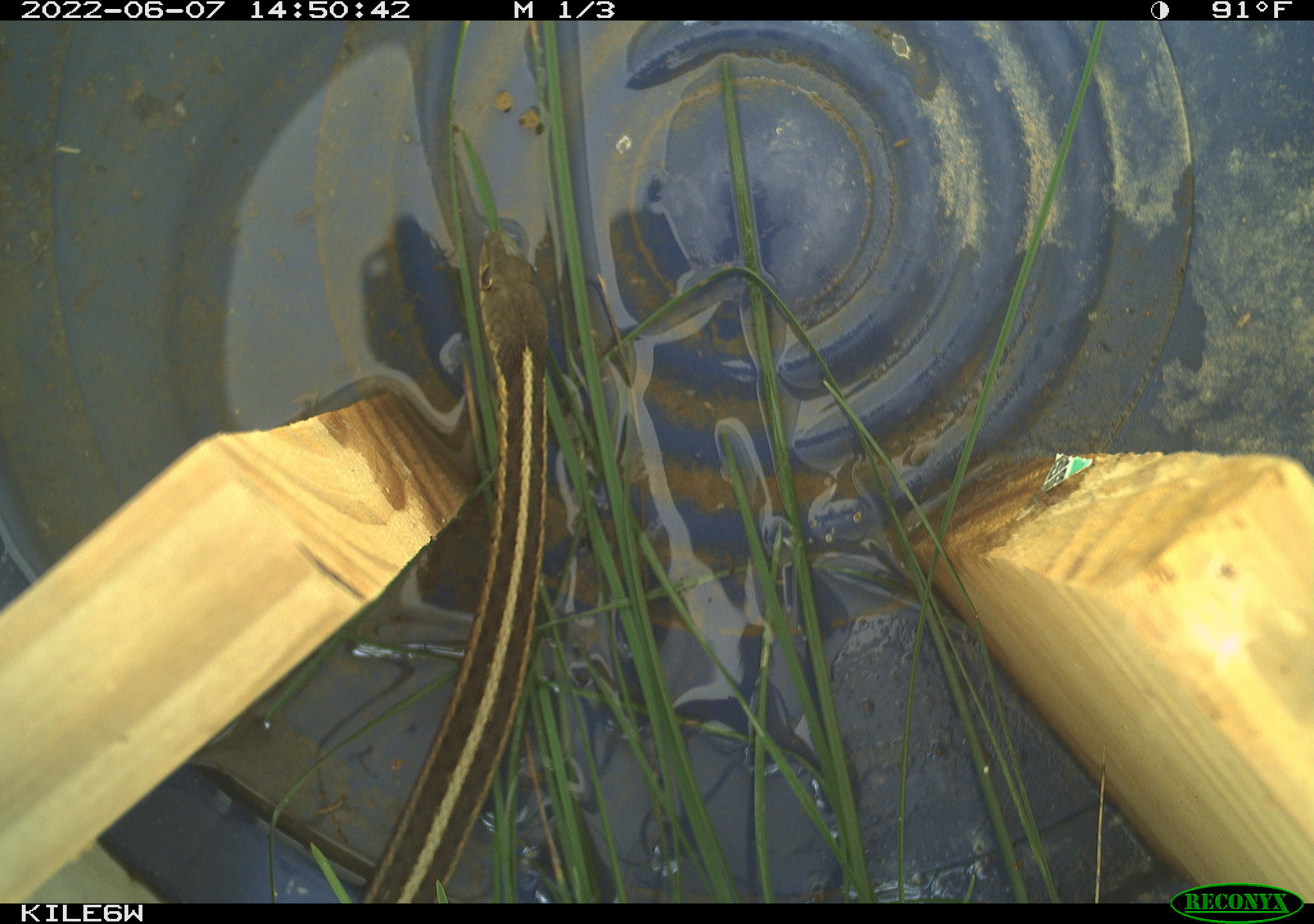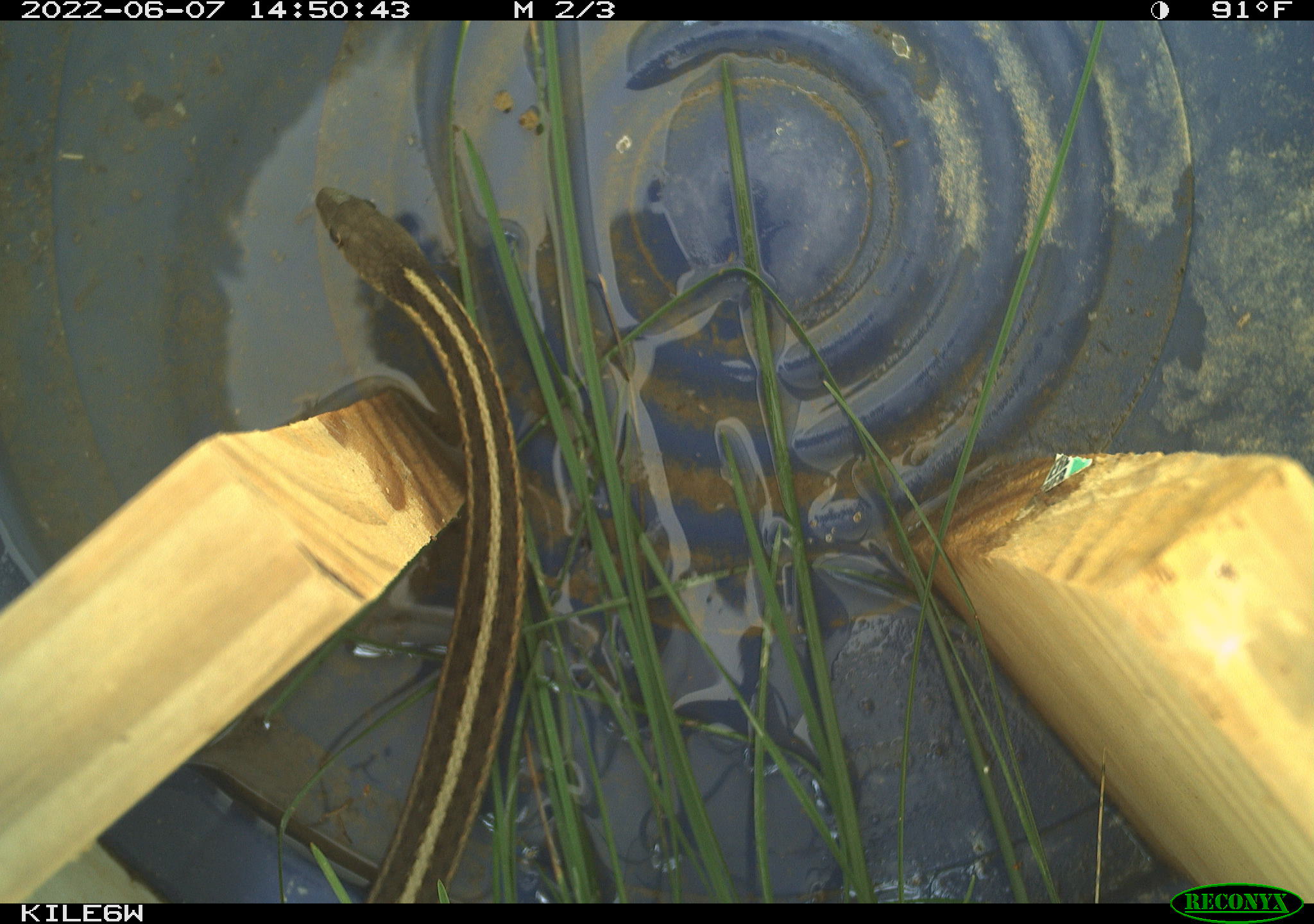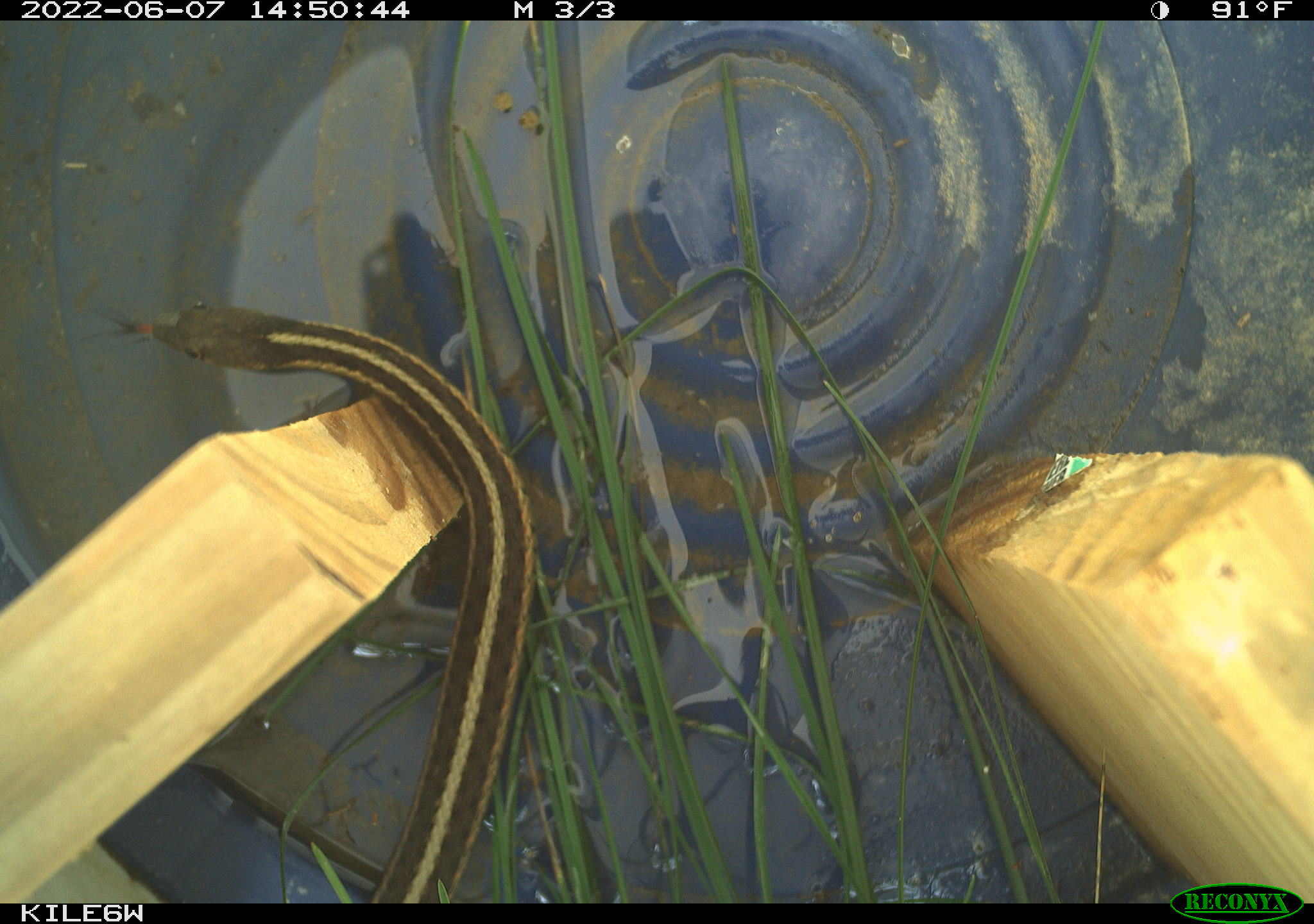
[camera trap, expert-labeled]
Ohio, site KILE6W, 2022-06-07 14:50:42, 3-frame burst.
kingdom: Animalia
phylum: Chordata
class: Reptilia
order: Squamata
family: Colubridae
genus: Thamnophis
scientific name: Thamnophis sirtalis sirtalis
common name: eastern gartersnake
Eastern gartersnake (Thamnophis sirtalis sirtalis).